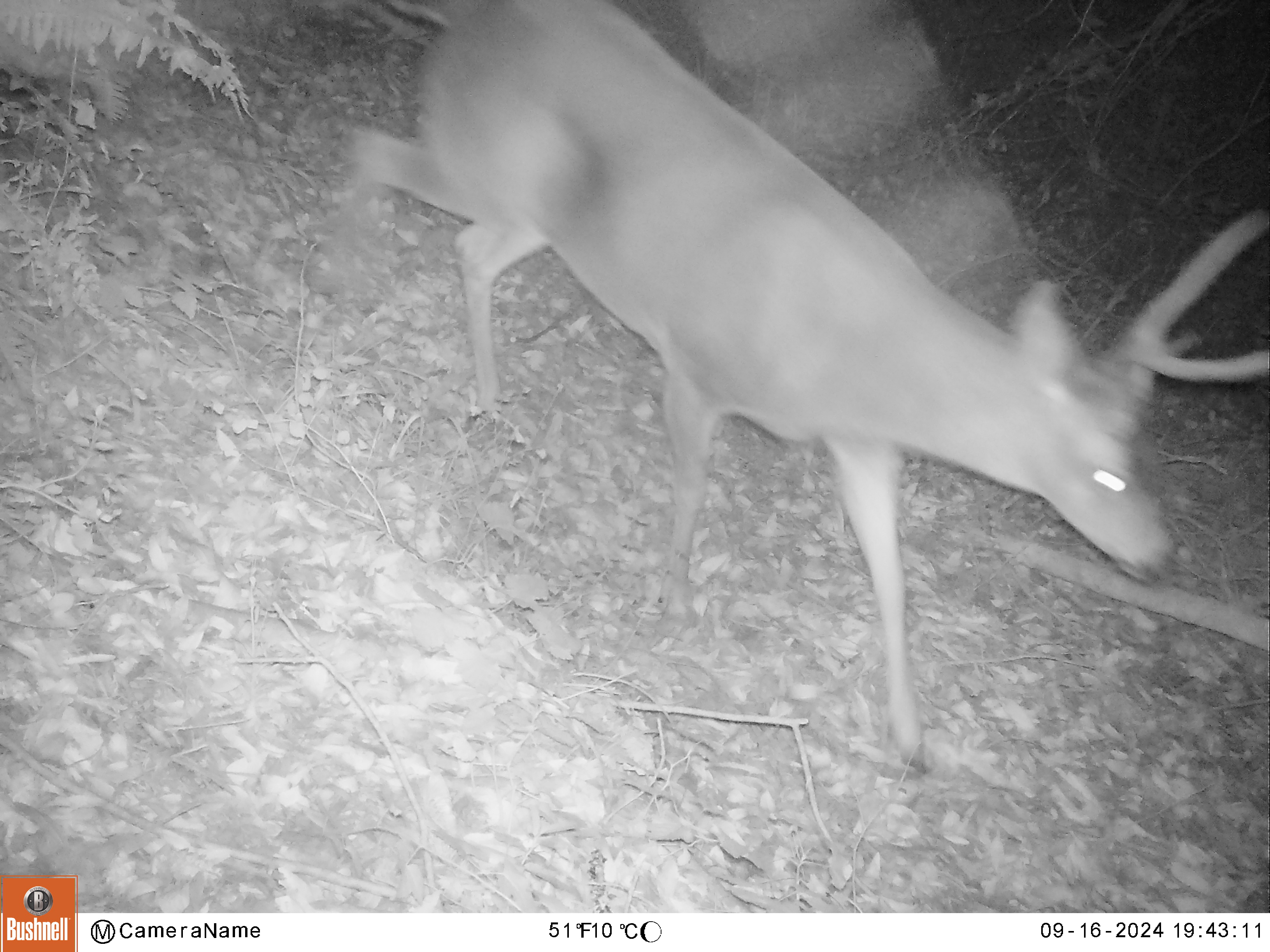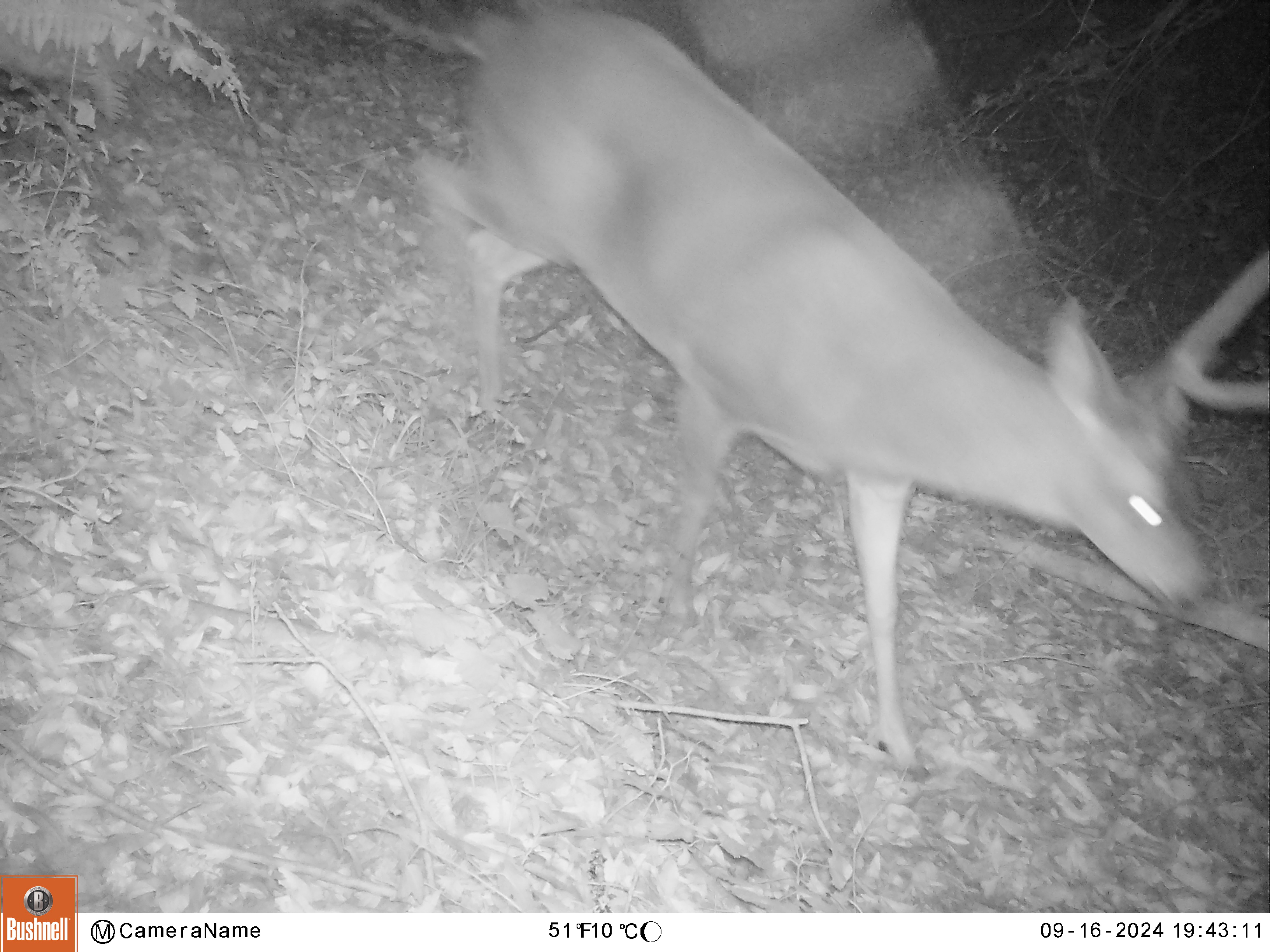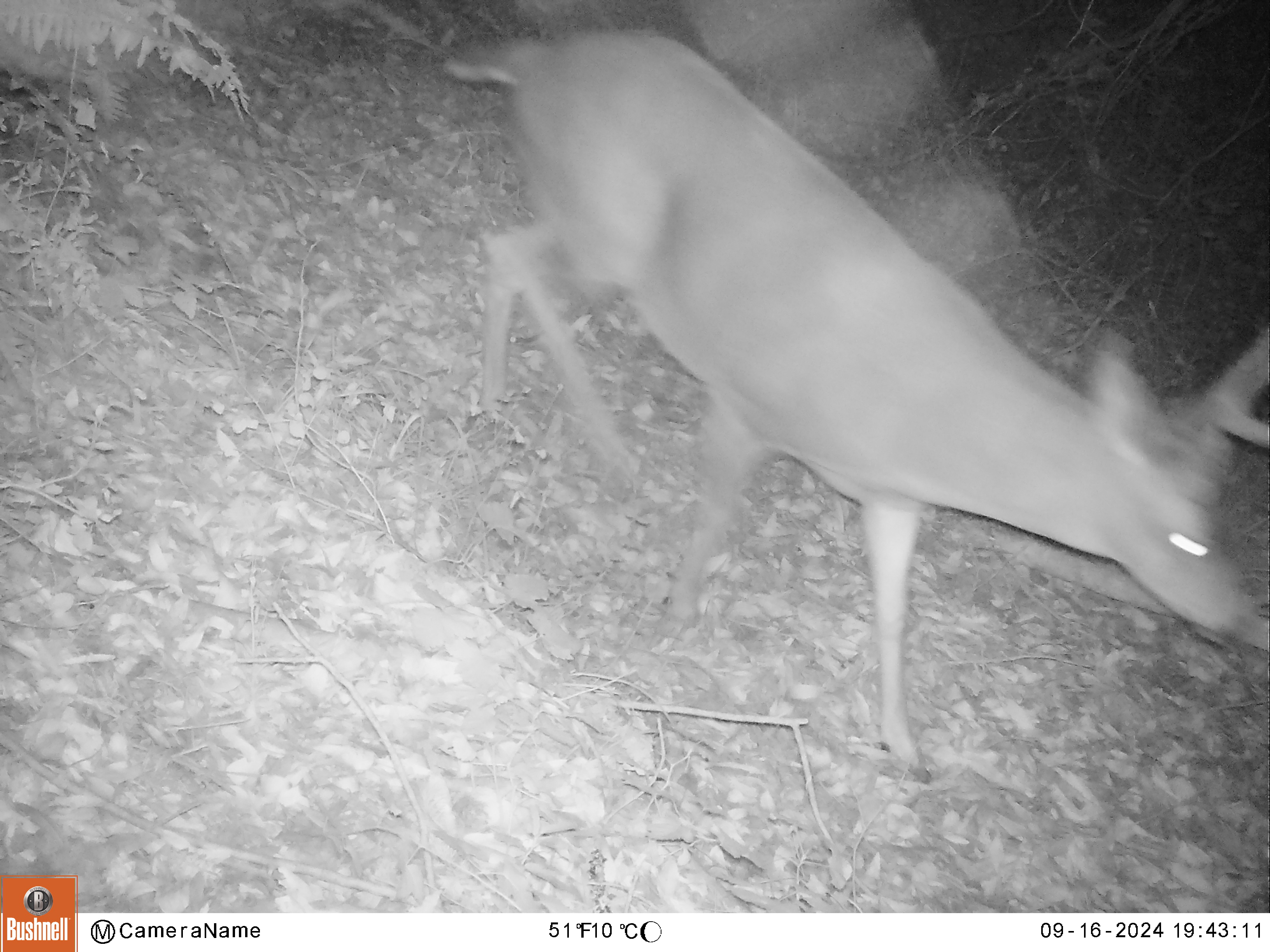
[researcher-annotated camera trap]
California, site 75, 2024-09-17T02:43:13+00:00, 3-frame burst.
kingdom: Animalia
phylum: Chordata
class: Mammalia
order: Artiodactyla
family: Cervidae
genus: Odocoileus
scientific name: Odocoileus hemionus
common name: mule deer